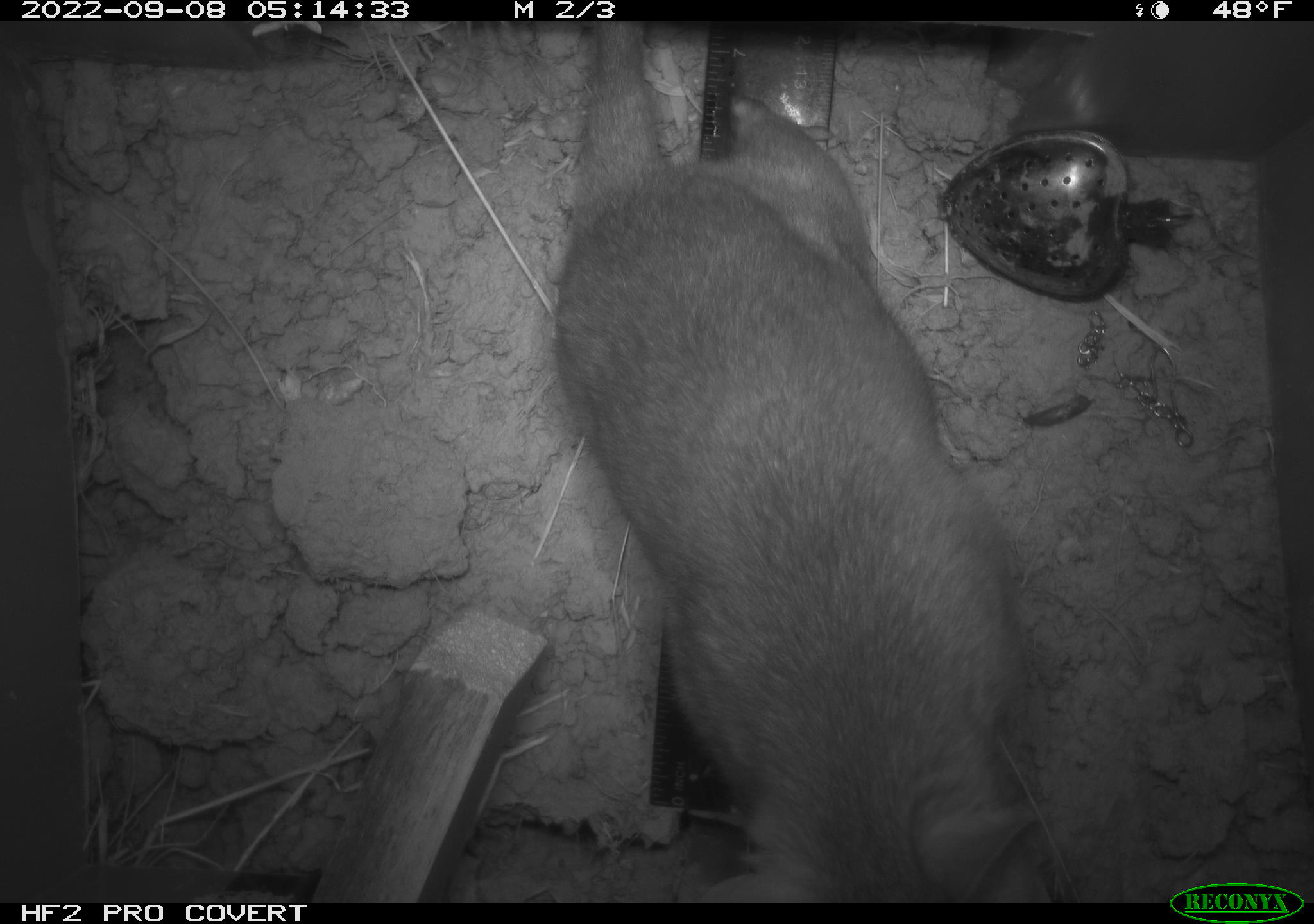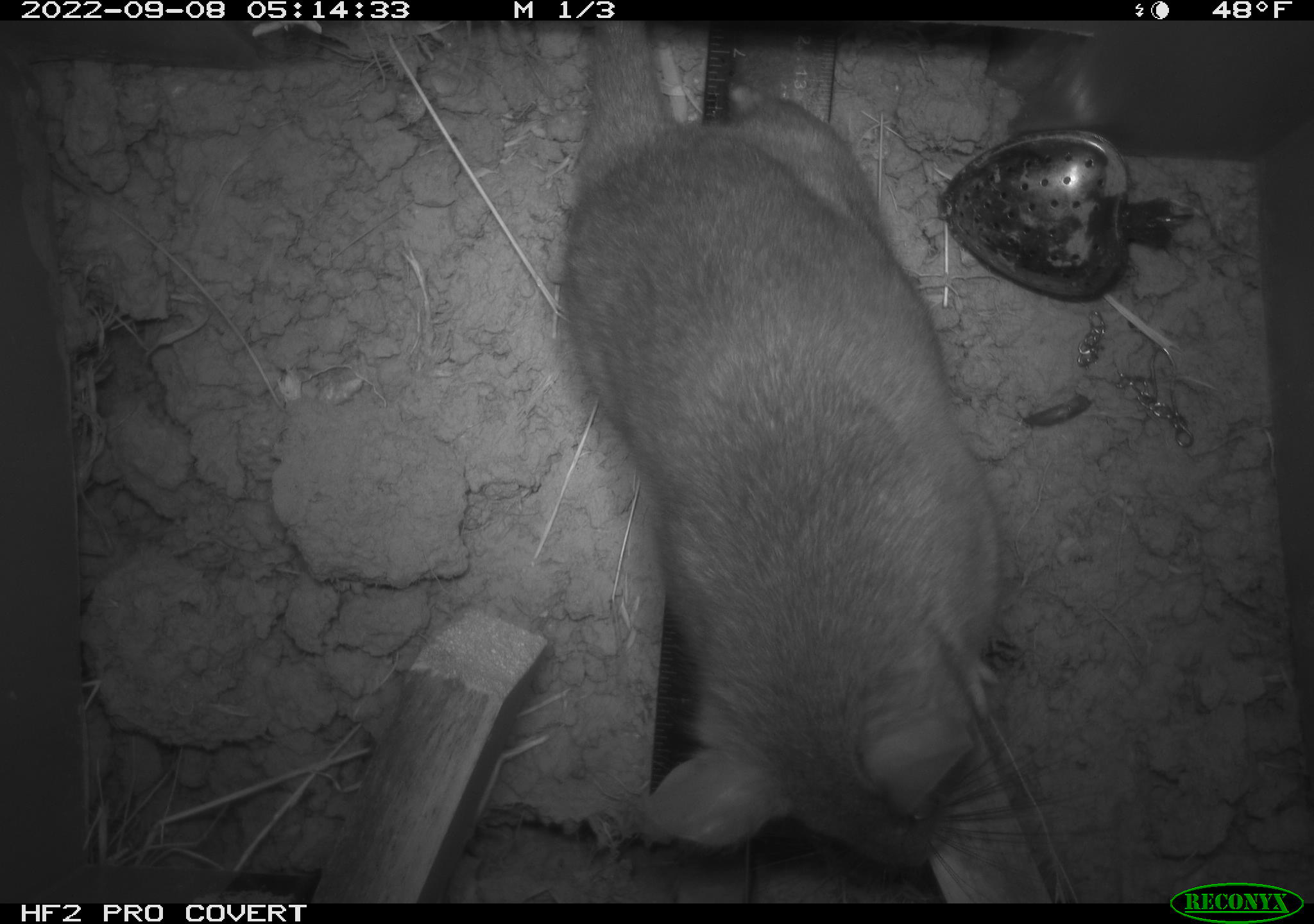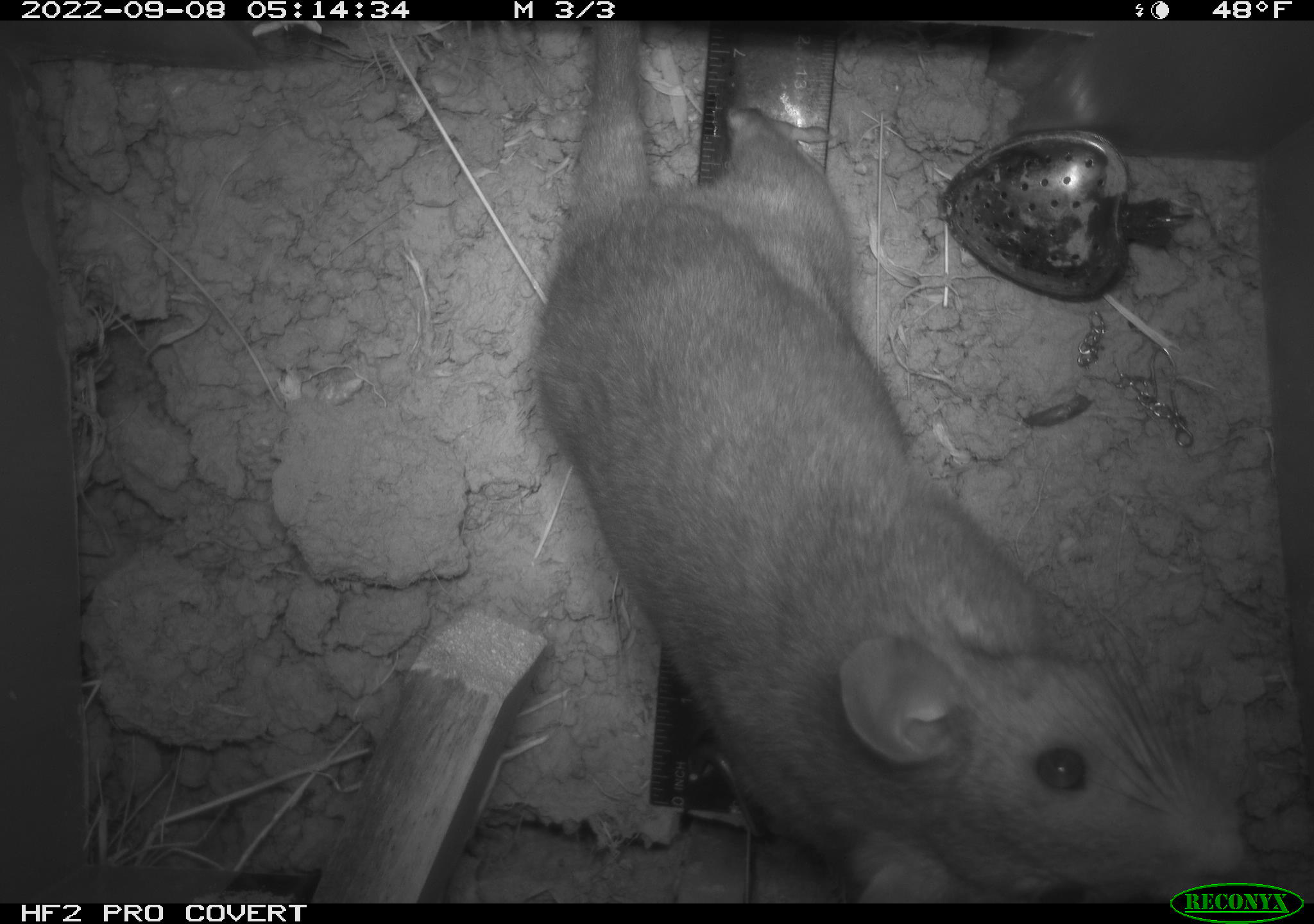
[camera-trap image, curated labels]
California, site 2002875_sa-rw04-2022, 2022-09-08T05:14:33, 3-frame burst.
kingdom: Animalia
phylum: Chordata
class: Mammalia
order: Rodentia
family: Cricetidae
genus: Neotoma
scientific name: Neotoma fuscipes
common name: dusky-footed woodrat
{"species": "dusky-footed woodrat (Neotoma fuscipes)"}